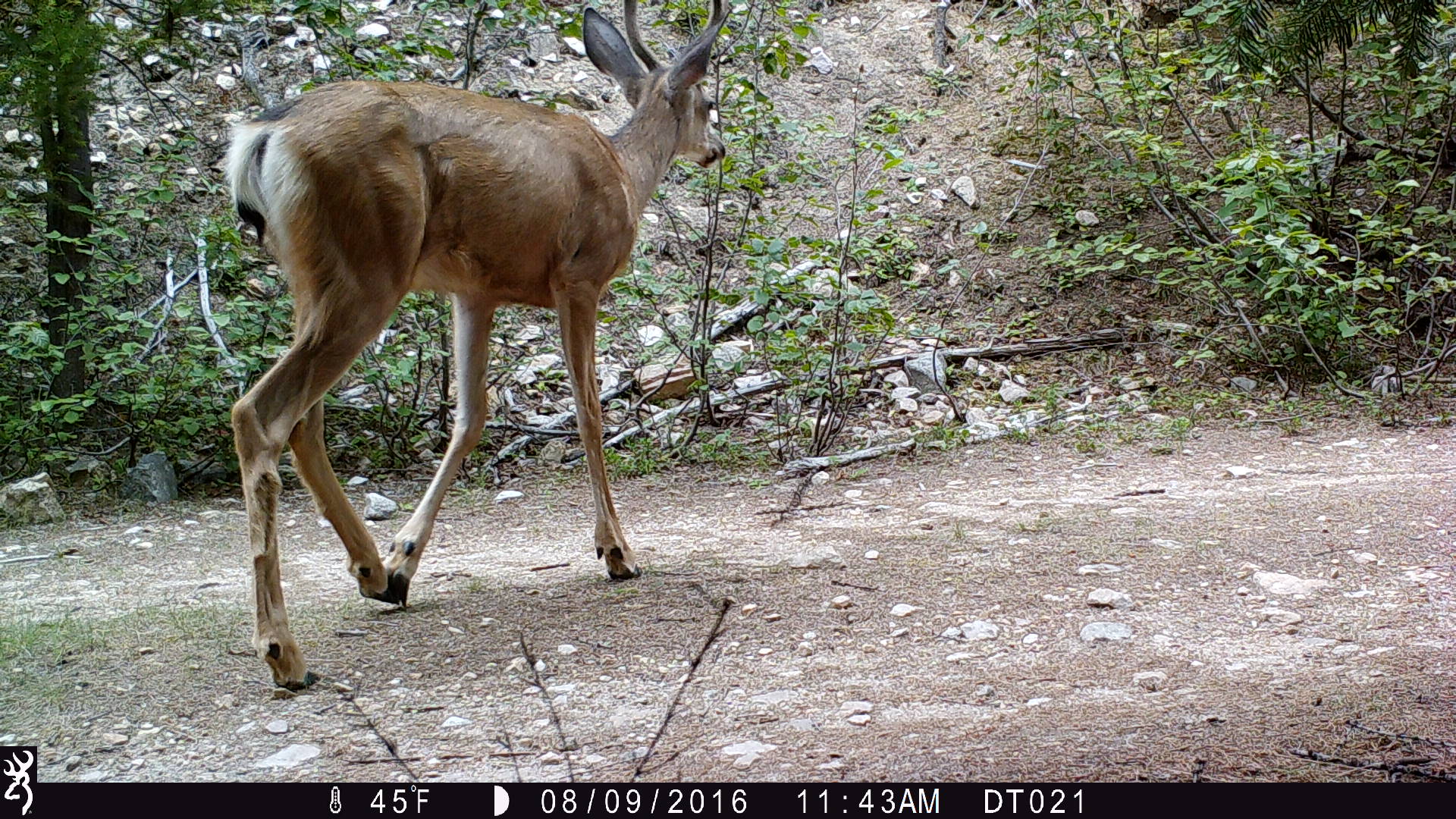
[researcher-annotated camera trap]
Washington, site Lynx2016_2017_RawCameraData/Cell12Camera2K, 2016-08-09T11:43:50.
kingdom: Animalia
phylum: Chordata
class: Mammalia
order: Artiodactyla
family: Cervidae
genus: Odocoileus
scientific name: Odocoileus hemionus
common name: mule deer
Odocoileus hemionus (mule deer). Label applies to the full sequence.